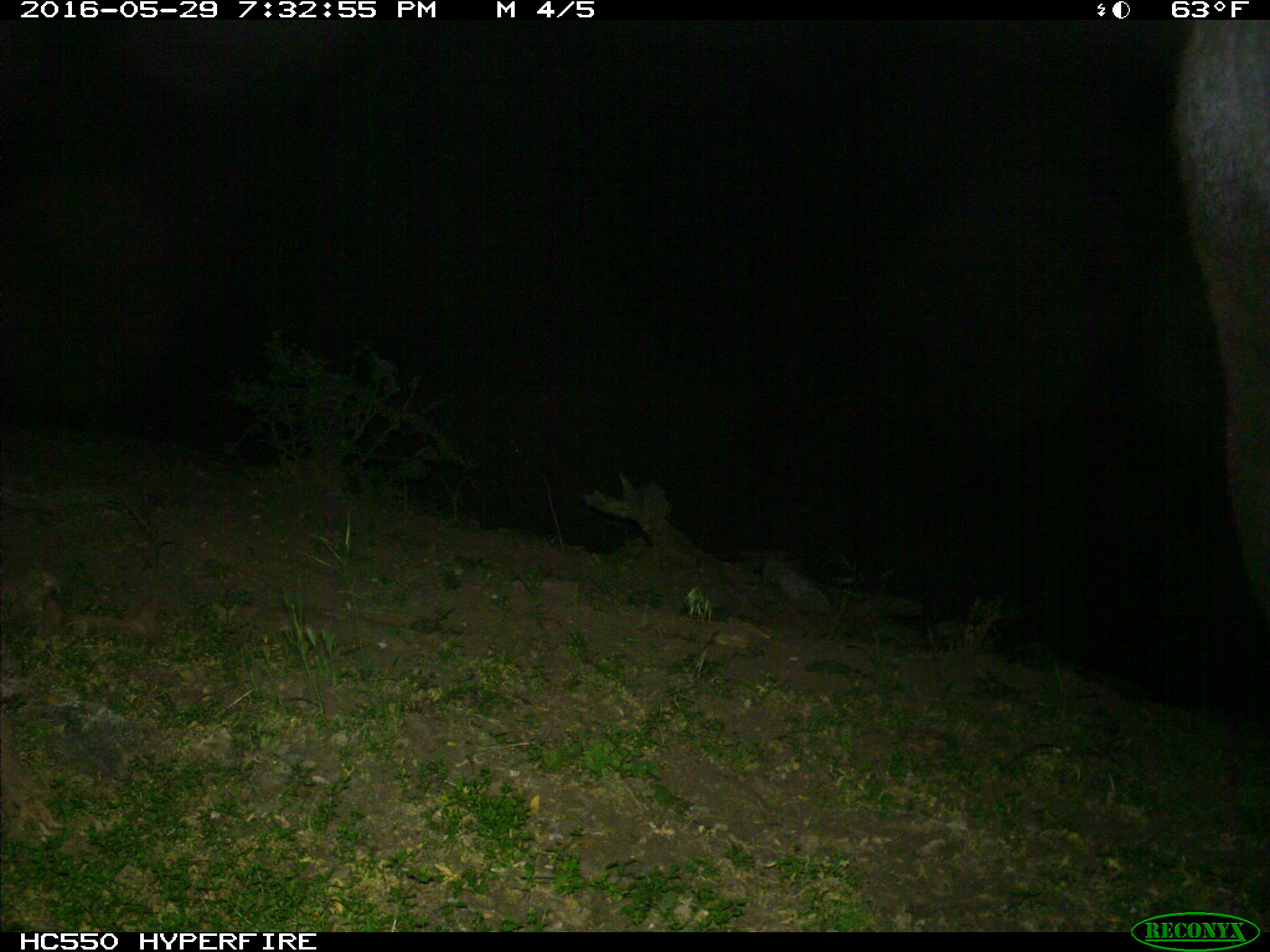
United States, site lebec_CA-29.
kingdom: Animalia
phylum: Chordata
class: Mammalia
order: Artiodactyla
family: Bovidae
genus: Bos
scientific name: Bos taurus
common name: domestic cow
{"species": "Bos taurus (domestic cow)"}